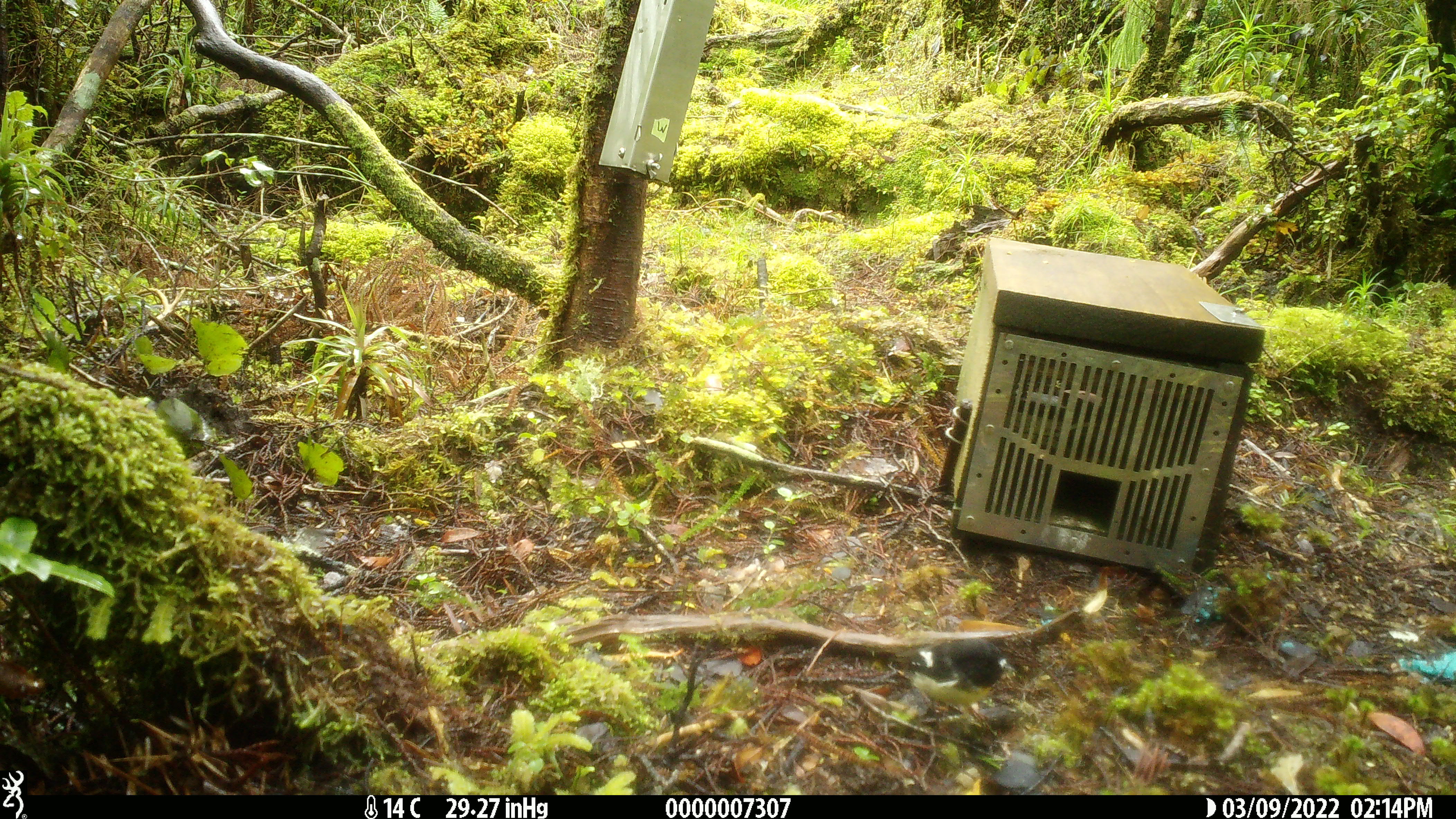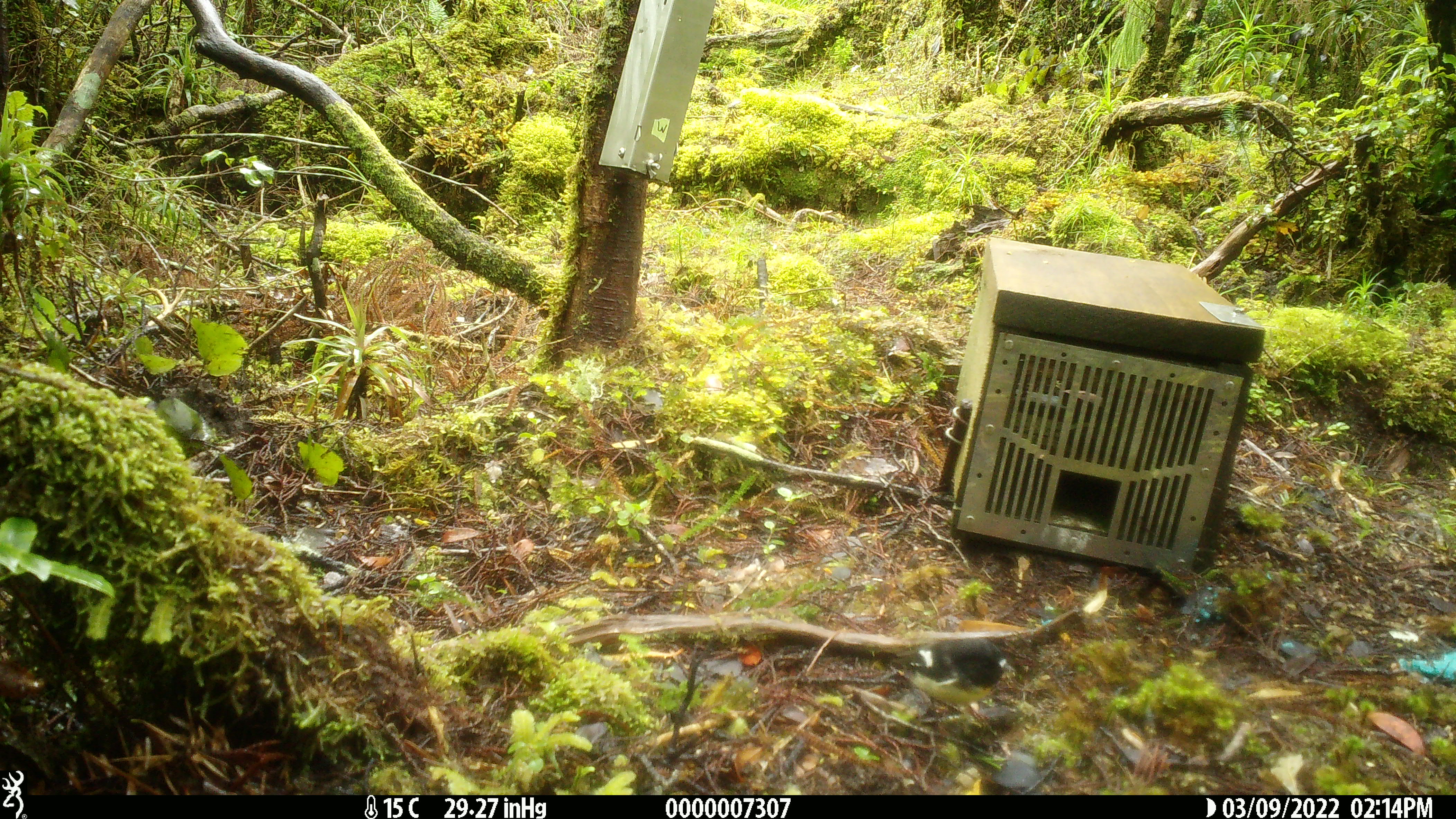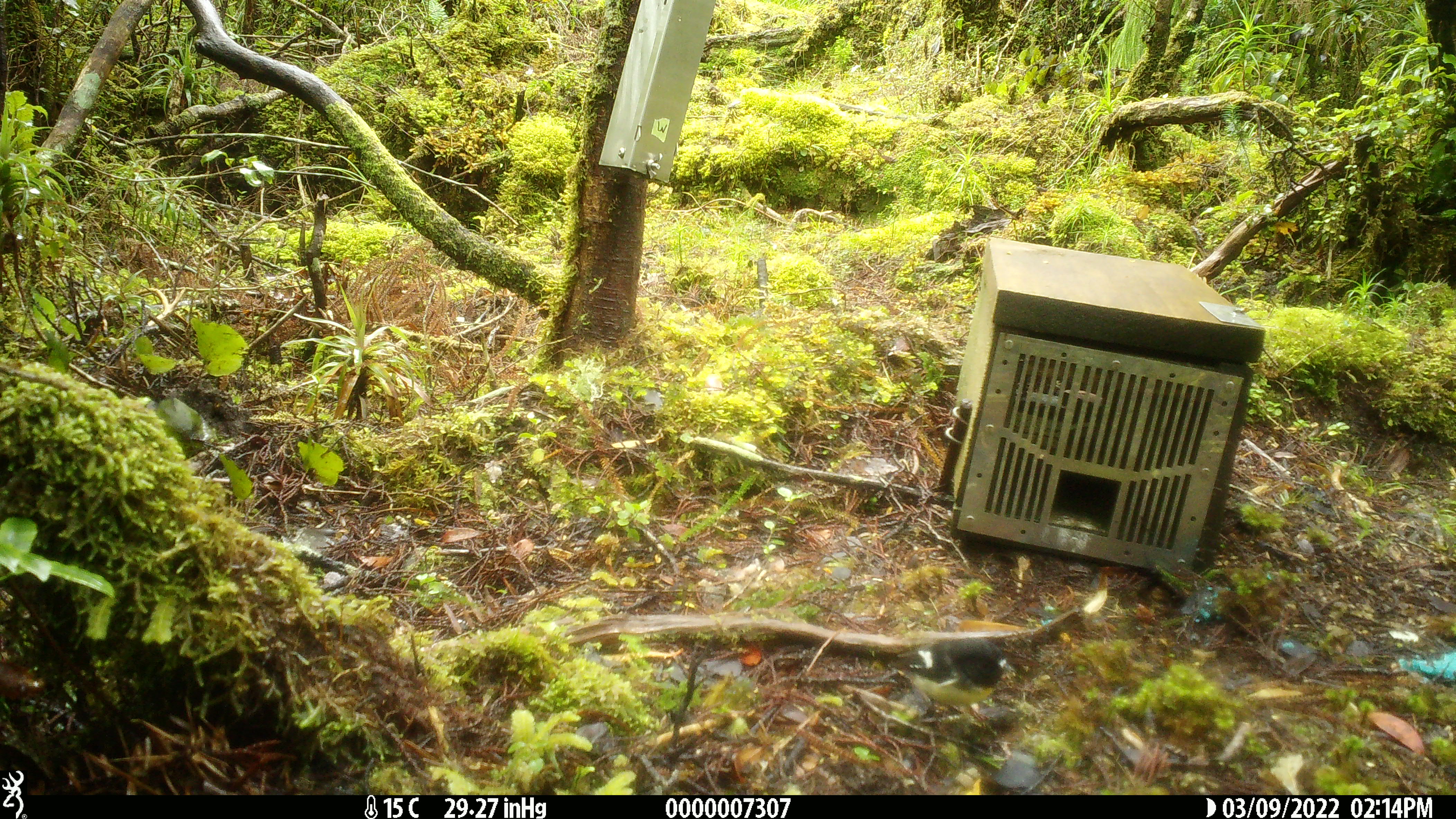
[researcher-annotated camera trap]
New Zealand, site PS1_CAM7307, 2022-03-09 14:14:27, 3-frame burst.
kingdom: Animalia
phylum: Chordata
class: Aves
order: Passeriformes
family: Petroicidae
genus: Petroica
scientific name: Petroica macrocephala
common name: tomtit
Tomtit (Petroica macrocephala).